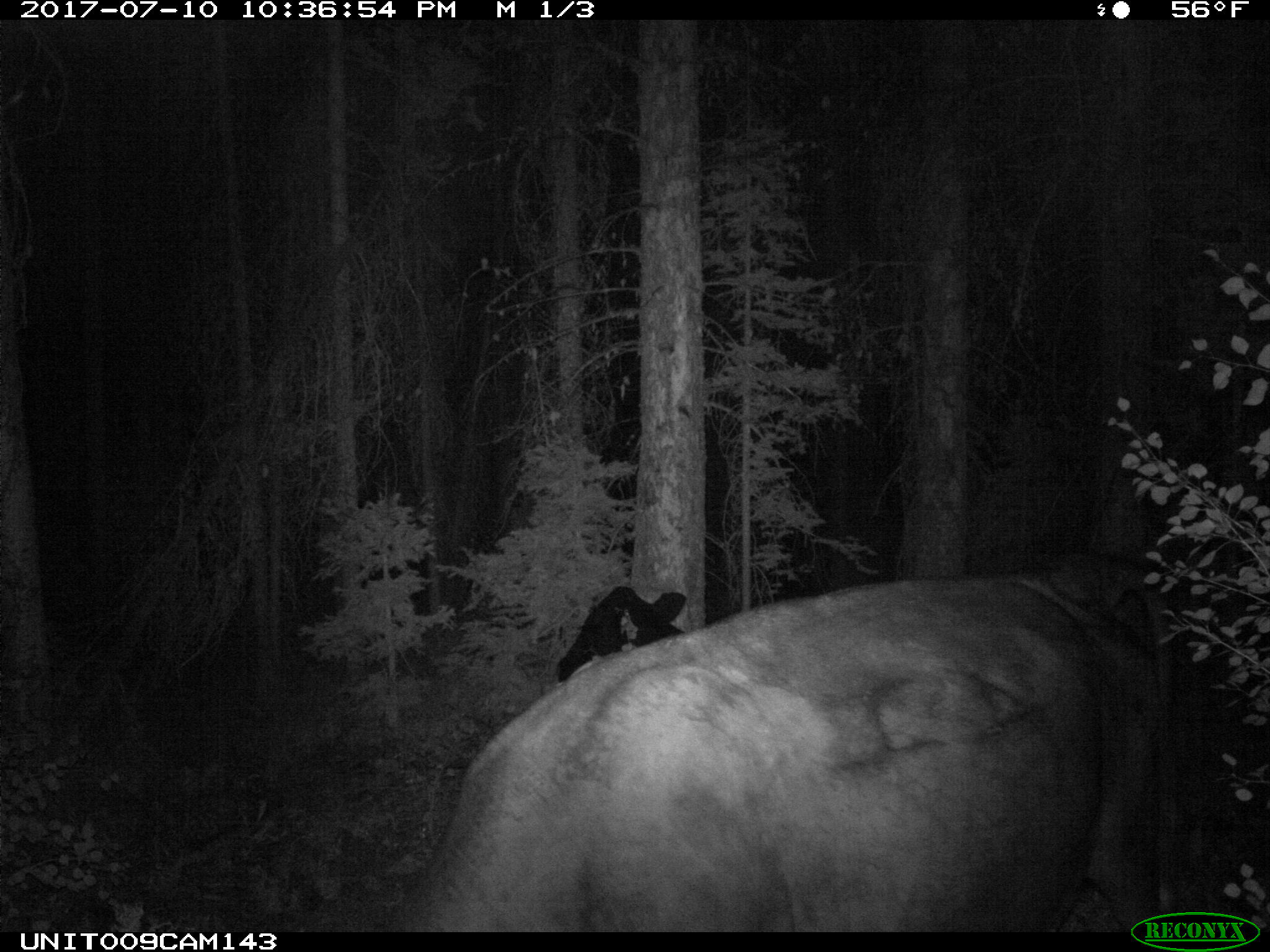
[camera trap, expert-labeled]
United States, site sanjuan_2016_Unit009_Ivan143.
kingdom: Animalia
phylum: Chordata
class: Mammalia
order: Artiodactyla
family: Bovidae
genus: Bos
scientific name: Bos taurus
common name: domestic cow